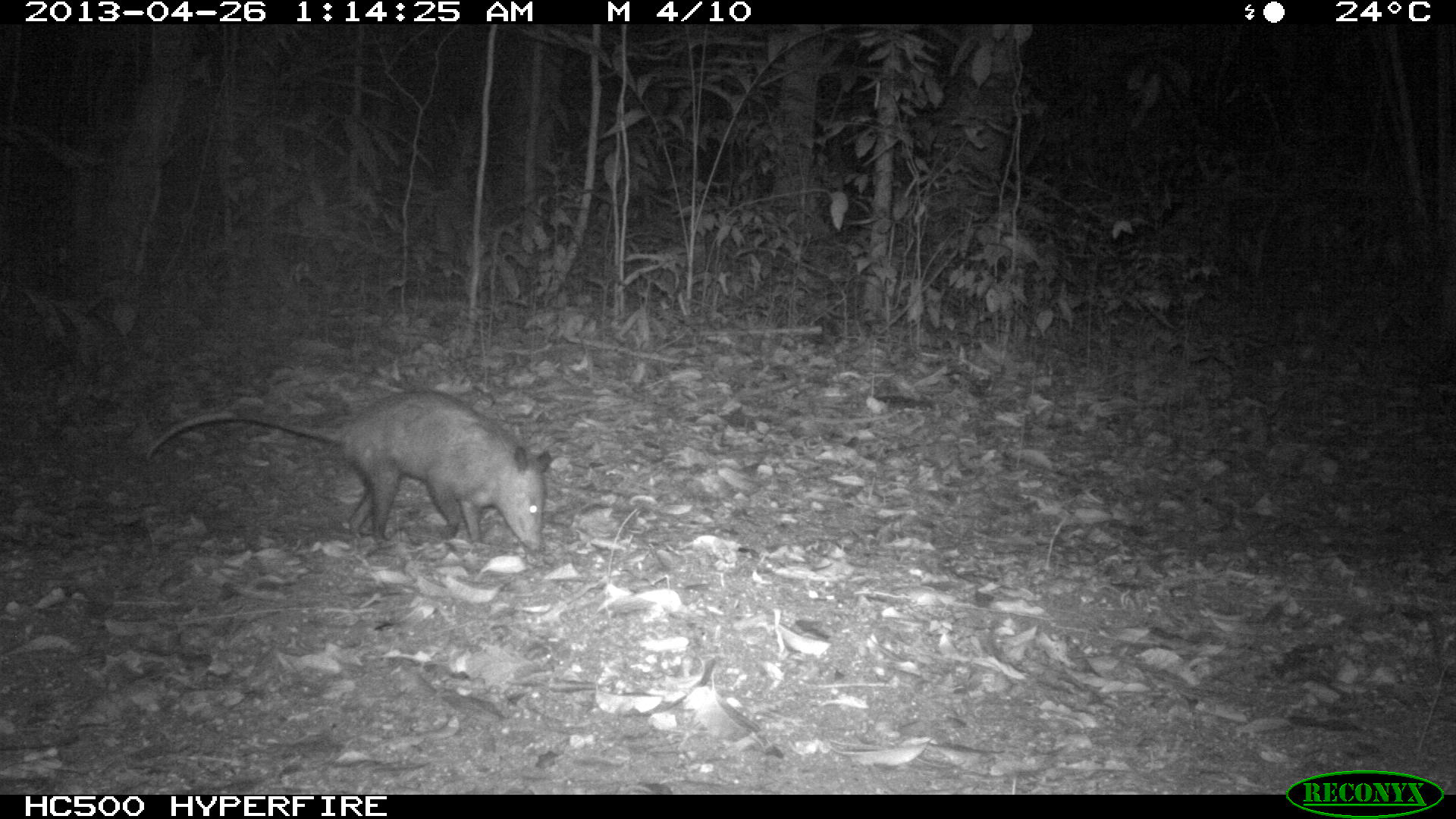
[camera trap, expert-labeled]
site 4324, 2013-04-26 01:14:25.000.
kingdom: Animalia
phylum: Chordata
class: Mammalia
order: Didelphimorphia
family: Didelphidae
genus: Didelphis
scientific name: Didelphis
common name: american opossums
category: didelphis sp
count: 1